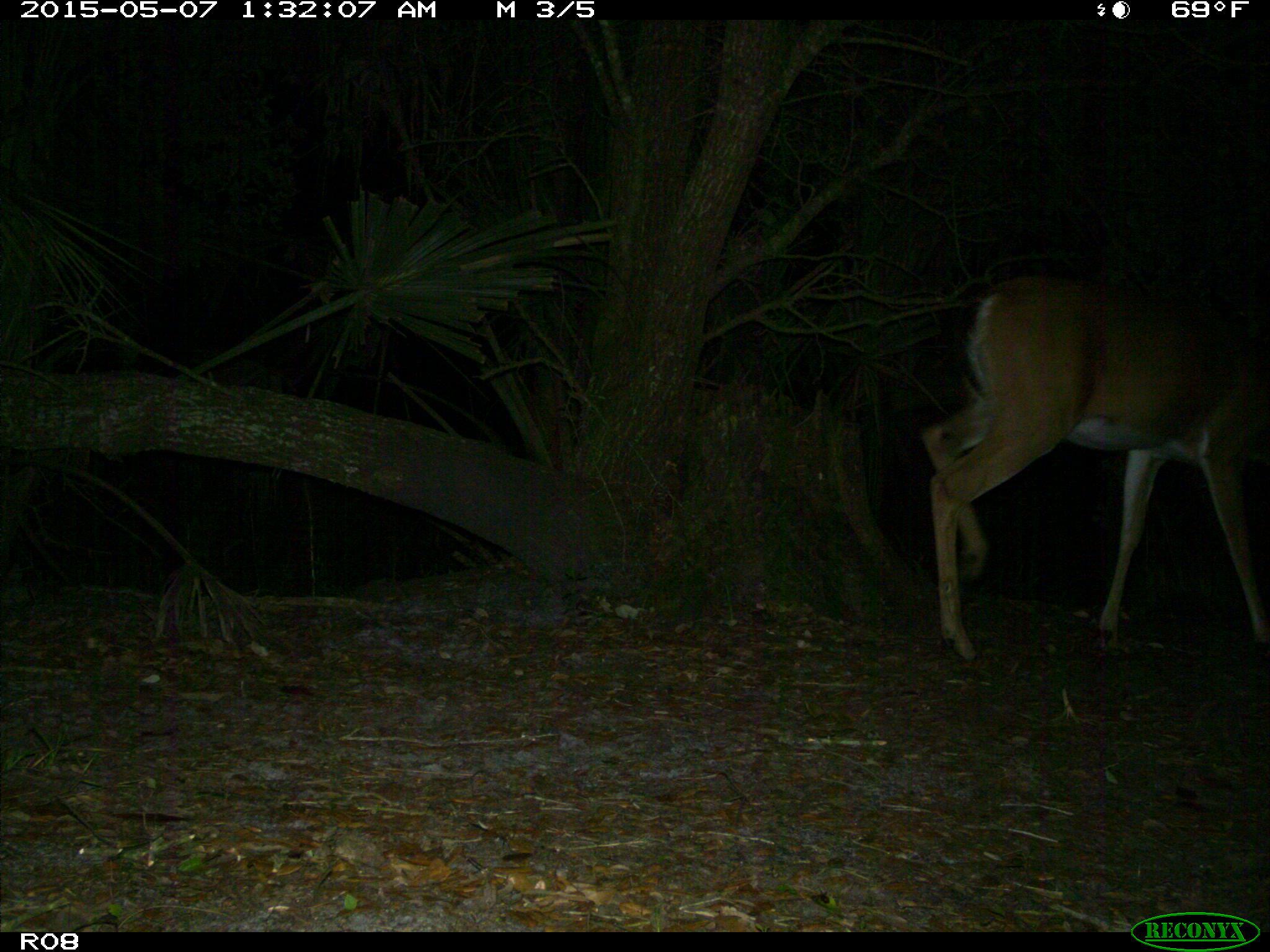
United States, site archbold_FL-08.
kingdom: Animalia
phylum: Chordata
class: Mammalia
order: Artiodactyla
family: Cervidae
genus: Odocoileus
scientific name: Odocoileus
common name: deer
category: unidentified deer